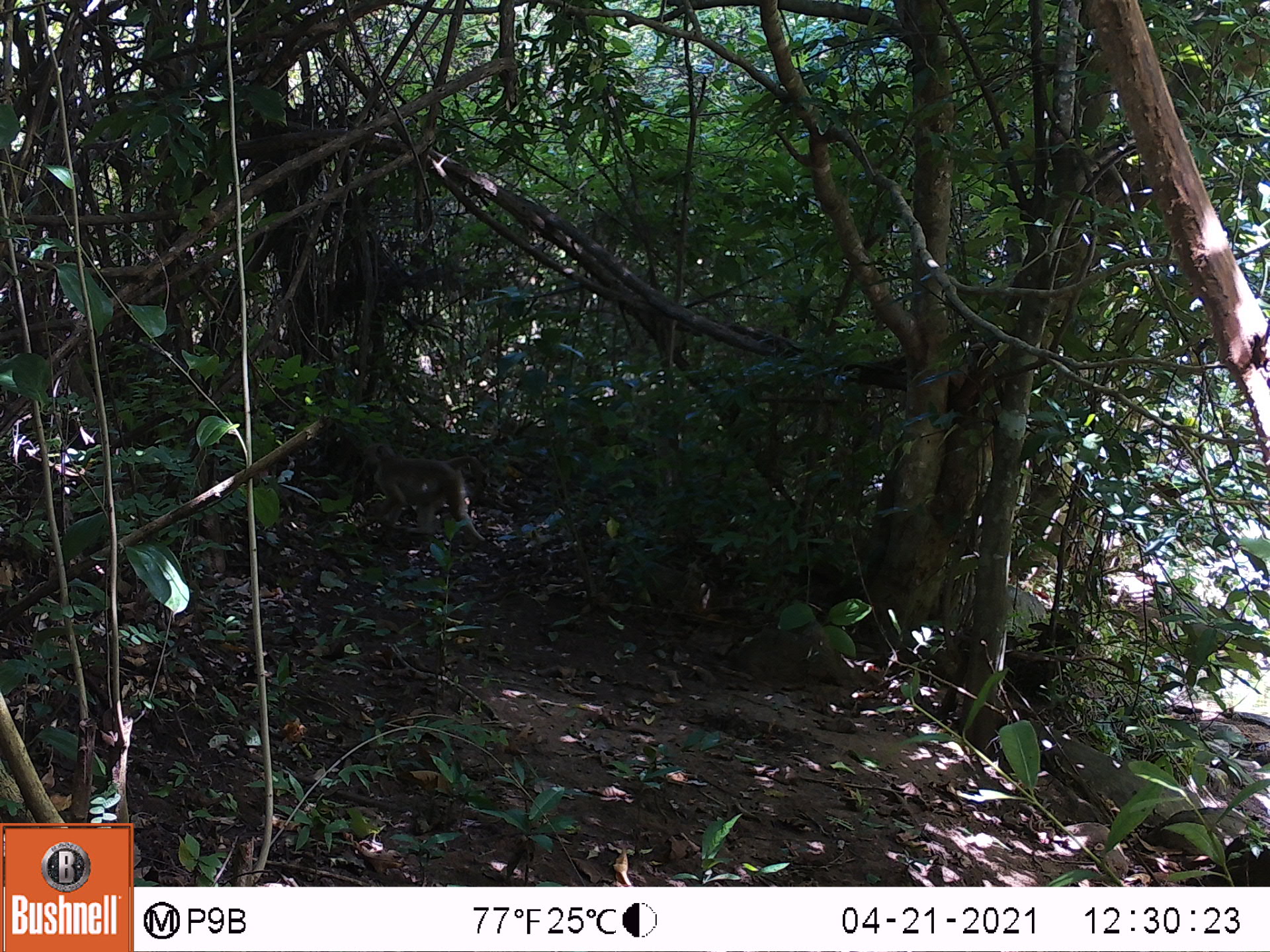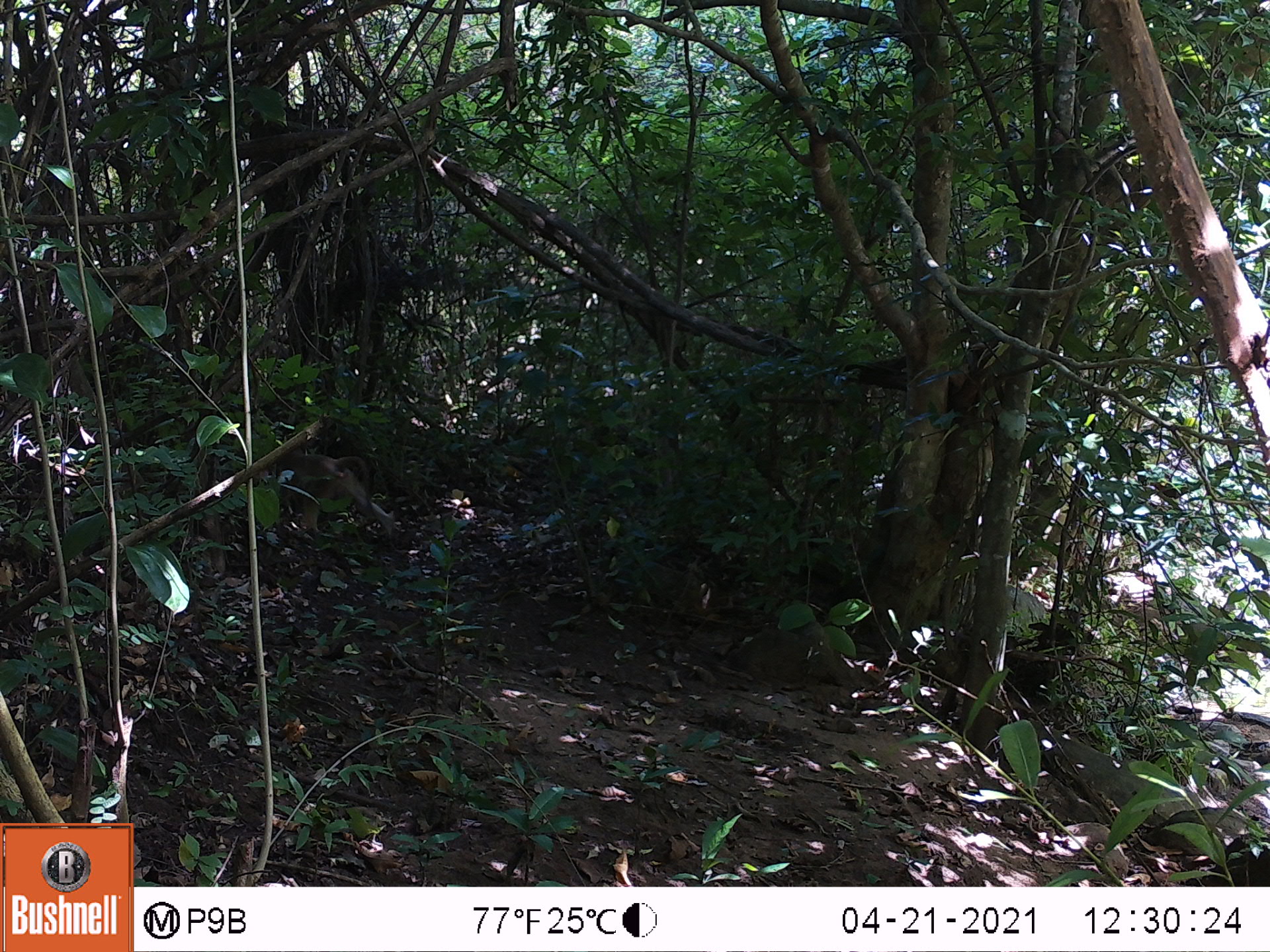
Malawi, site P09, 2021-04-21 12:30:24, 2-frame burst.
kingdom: Animalia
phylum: Chordata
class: Mammalia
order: Primates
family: Cercopithecidae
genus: Papio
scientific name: Papio cynocephalus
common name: yellow baboon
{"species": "yellow baboon (Papio cynocephalus)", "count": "1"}